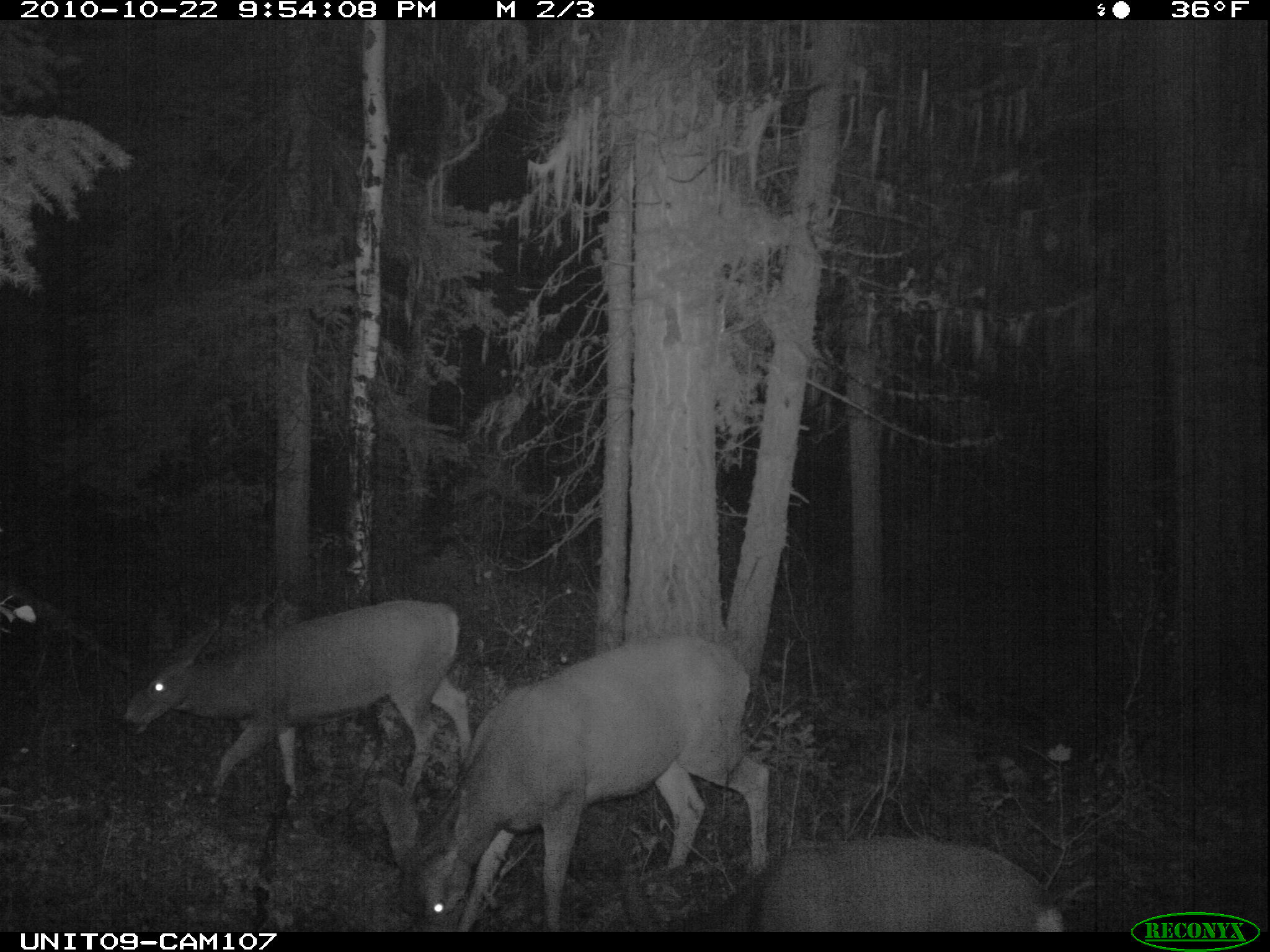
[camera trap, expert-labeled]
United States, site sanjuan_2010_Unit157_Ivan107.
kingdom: Animalia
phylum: Chordata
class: Mammalia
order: Artiodactyla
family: Cervidae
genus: Odocoileus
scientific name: Odocoileus hemionus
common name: mule deer